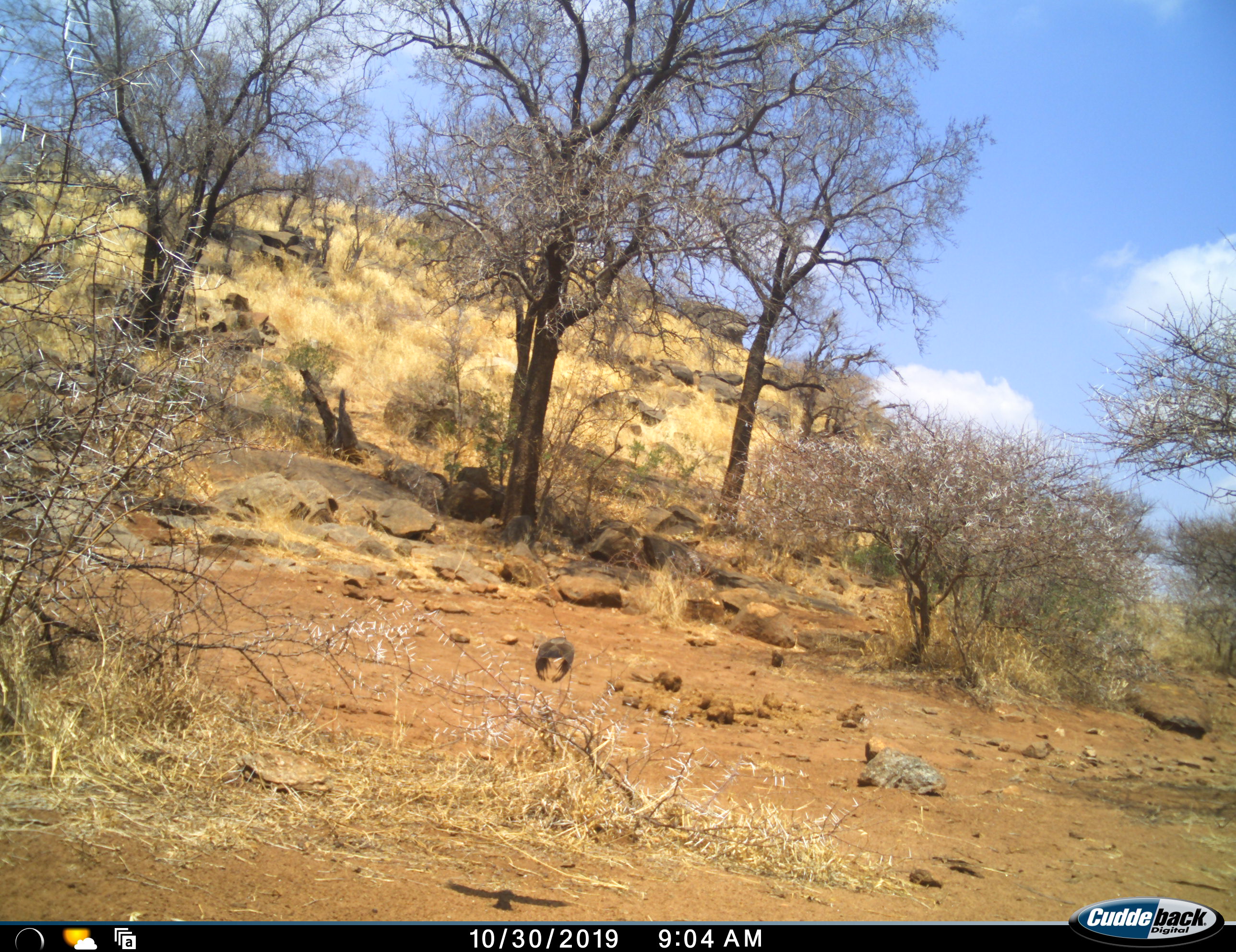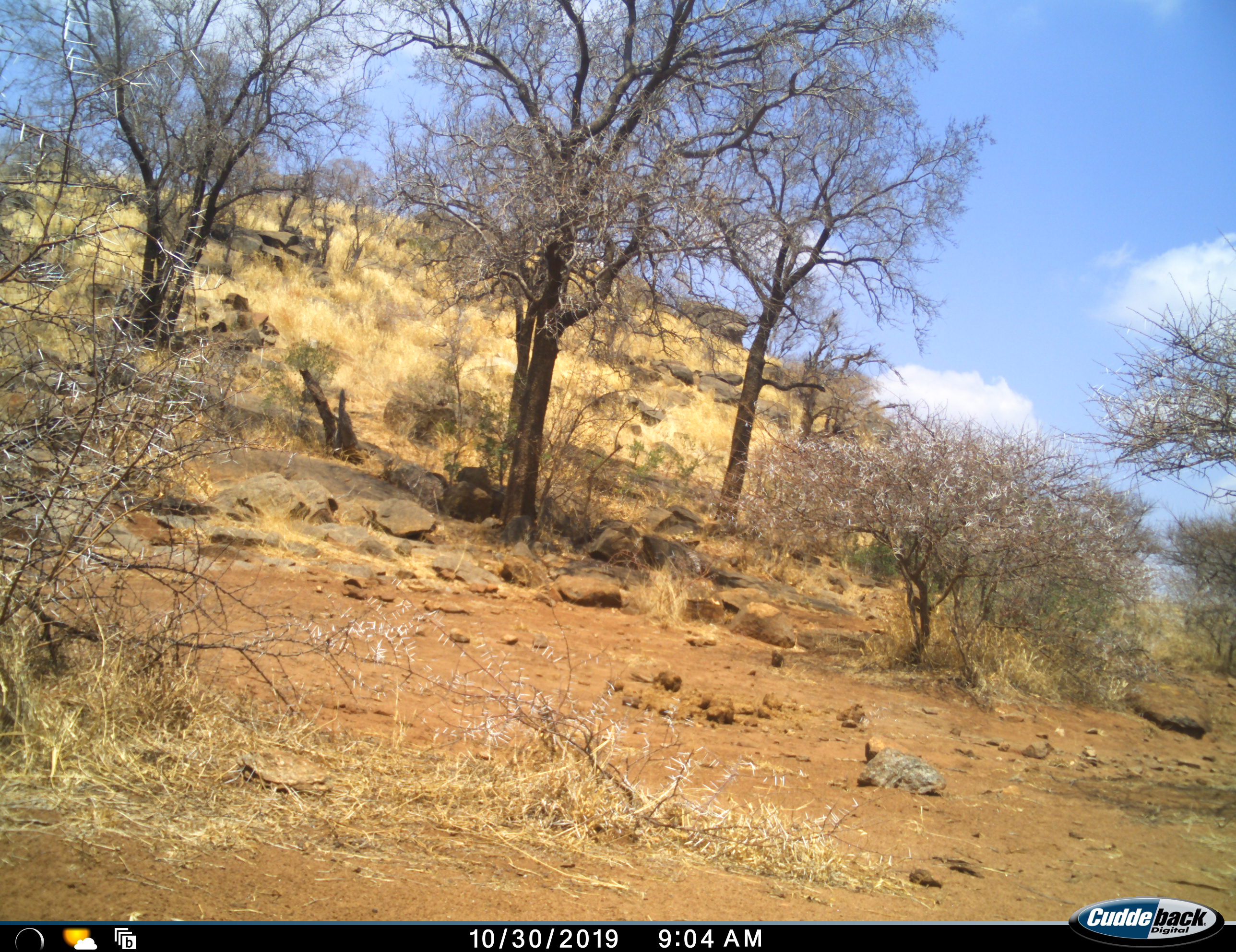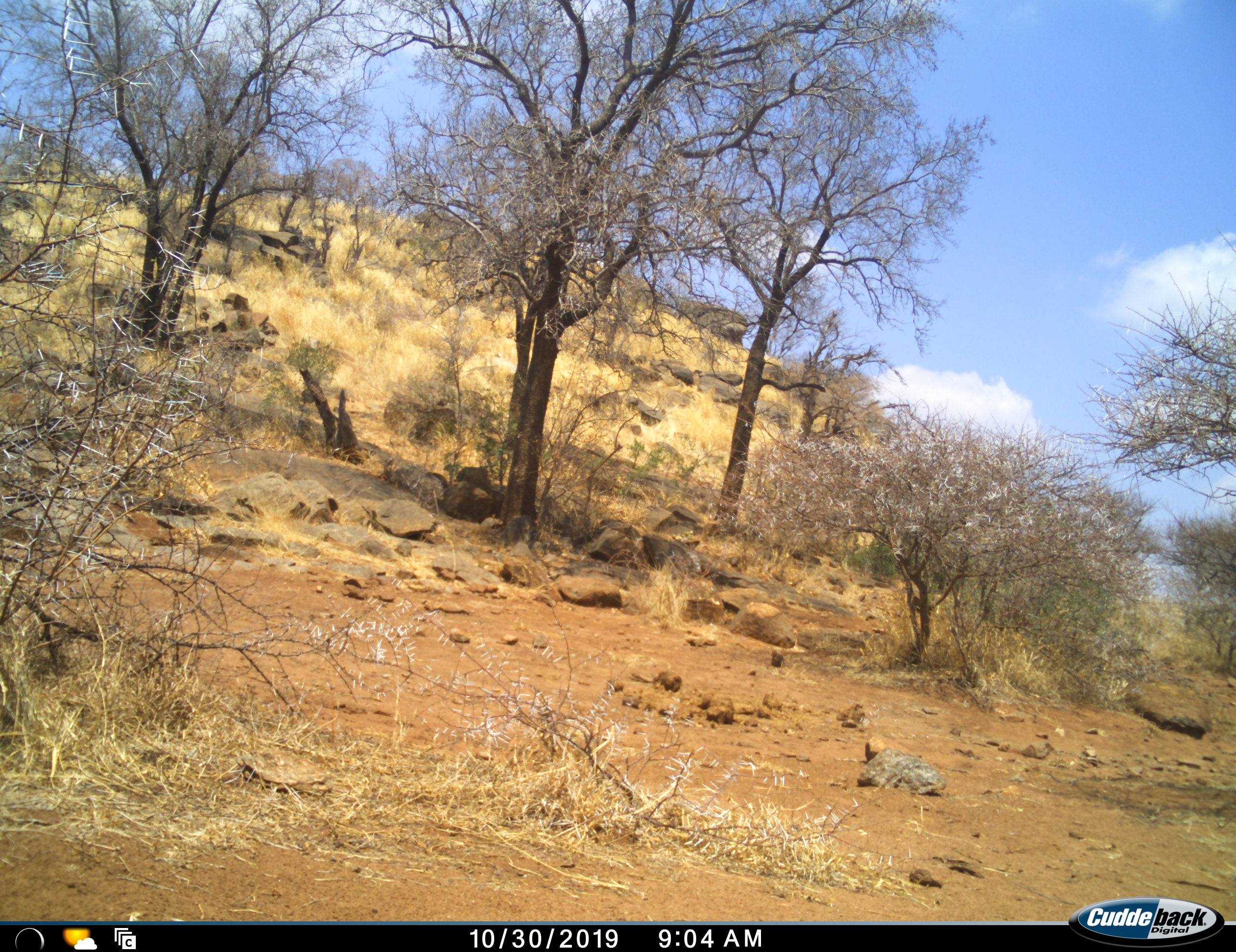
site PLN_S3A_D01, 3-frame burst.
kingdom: Animalia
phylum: Chordata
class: Aves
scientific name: Aves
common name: bird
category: birdother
Birdother (bird) (Aves), count 1. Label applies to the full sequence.